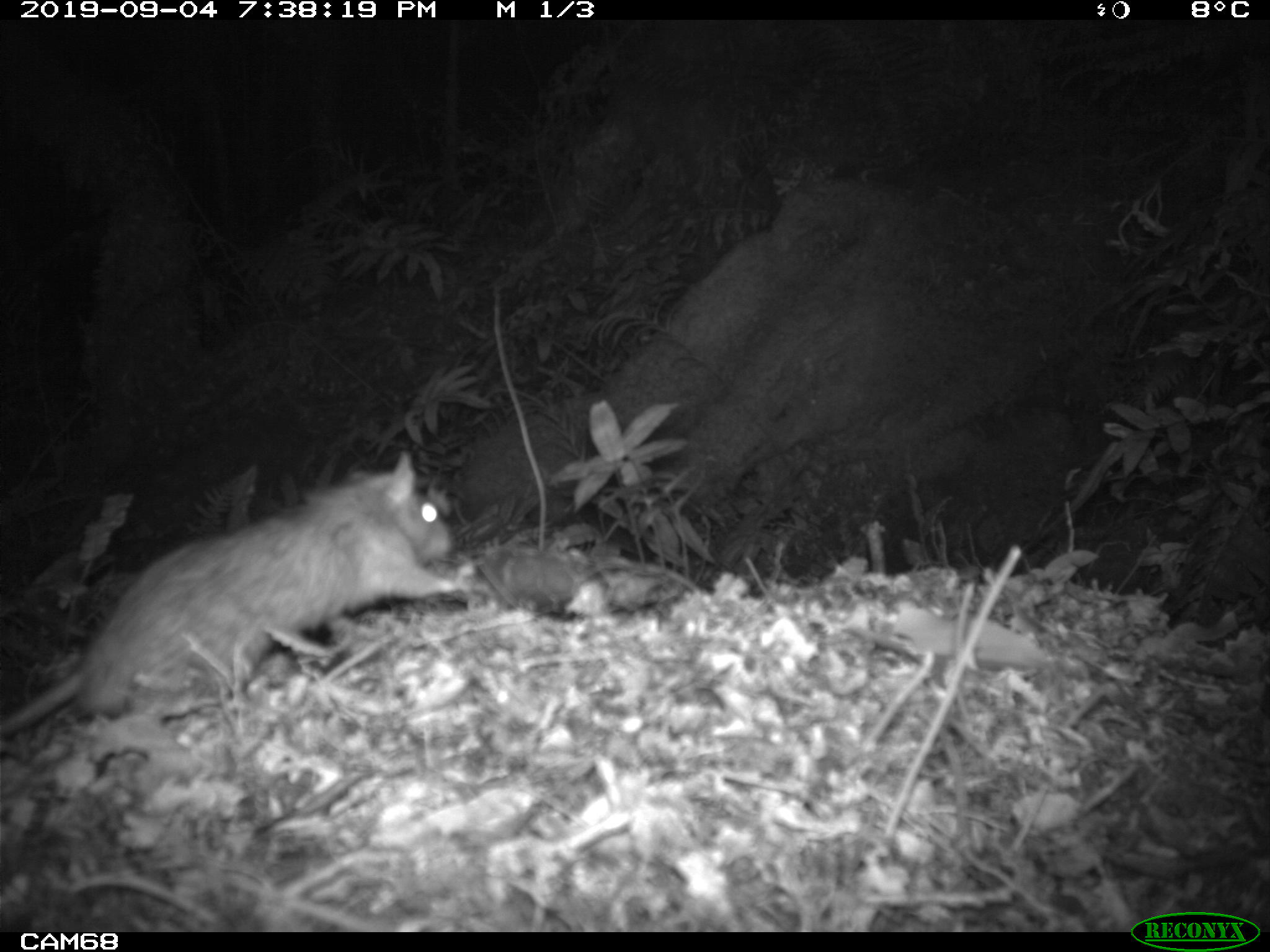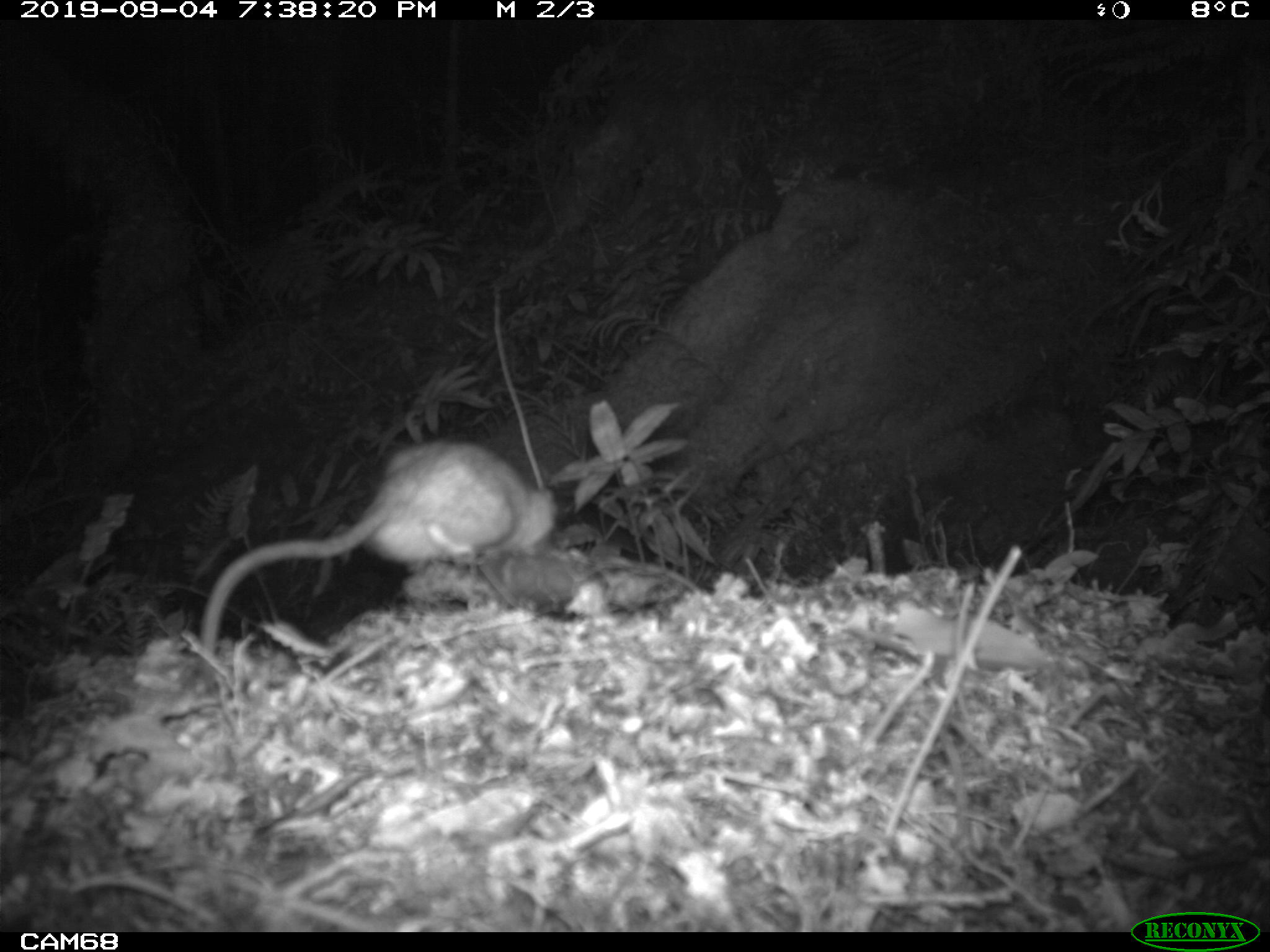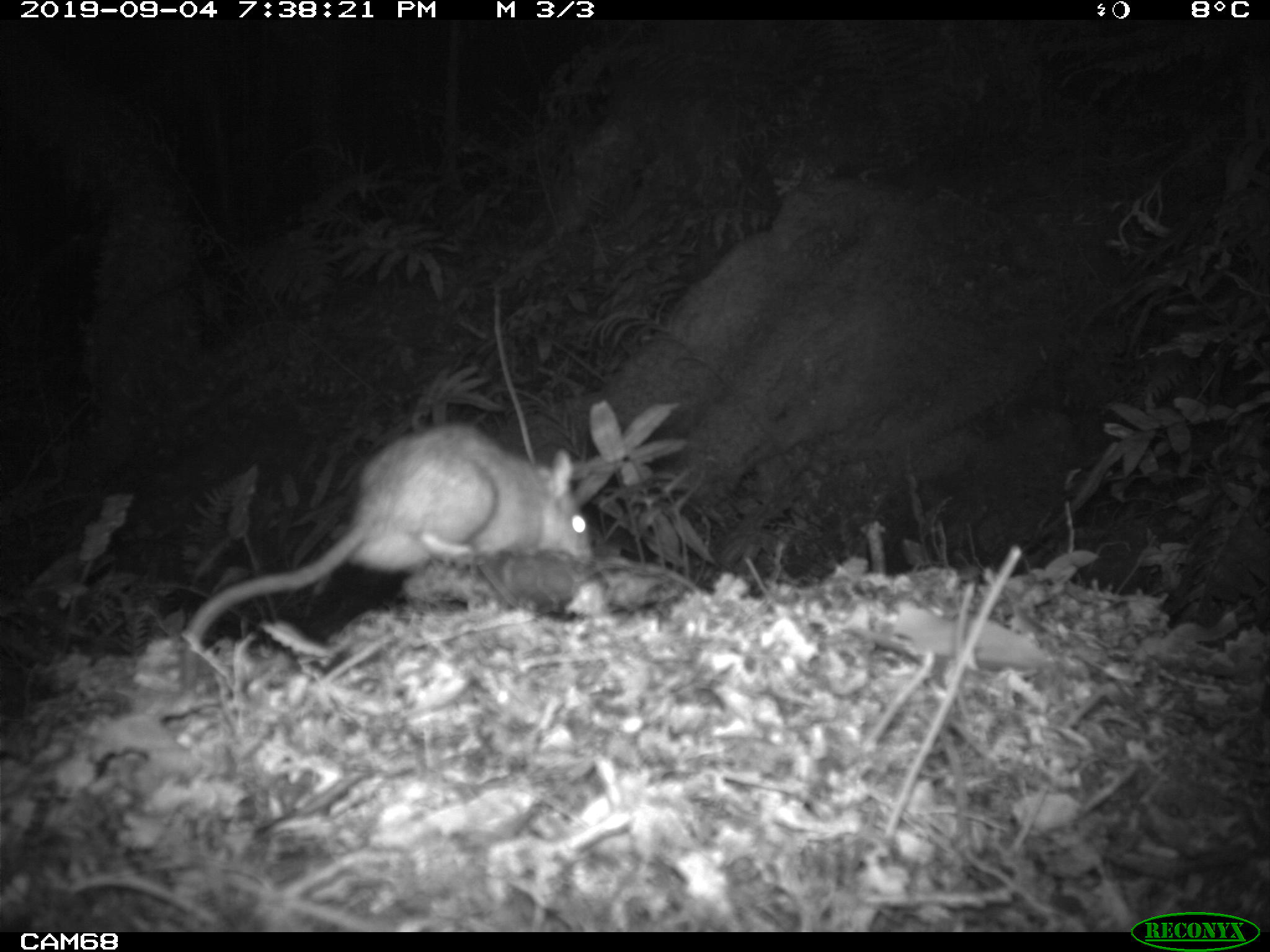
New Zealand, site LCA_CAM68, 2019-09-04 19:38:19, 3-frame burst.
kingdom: Animalia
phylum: Chordata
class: Mammalia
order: Rodentia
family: Muridae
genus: Rattus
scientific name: Rattus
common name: rat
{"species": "rat (Rattus)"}